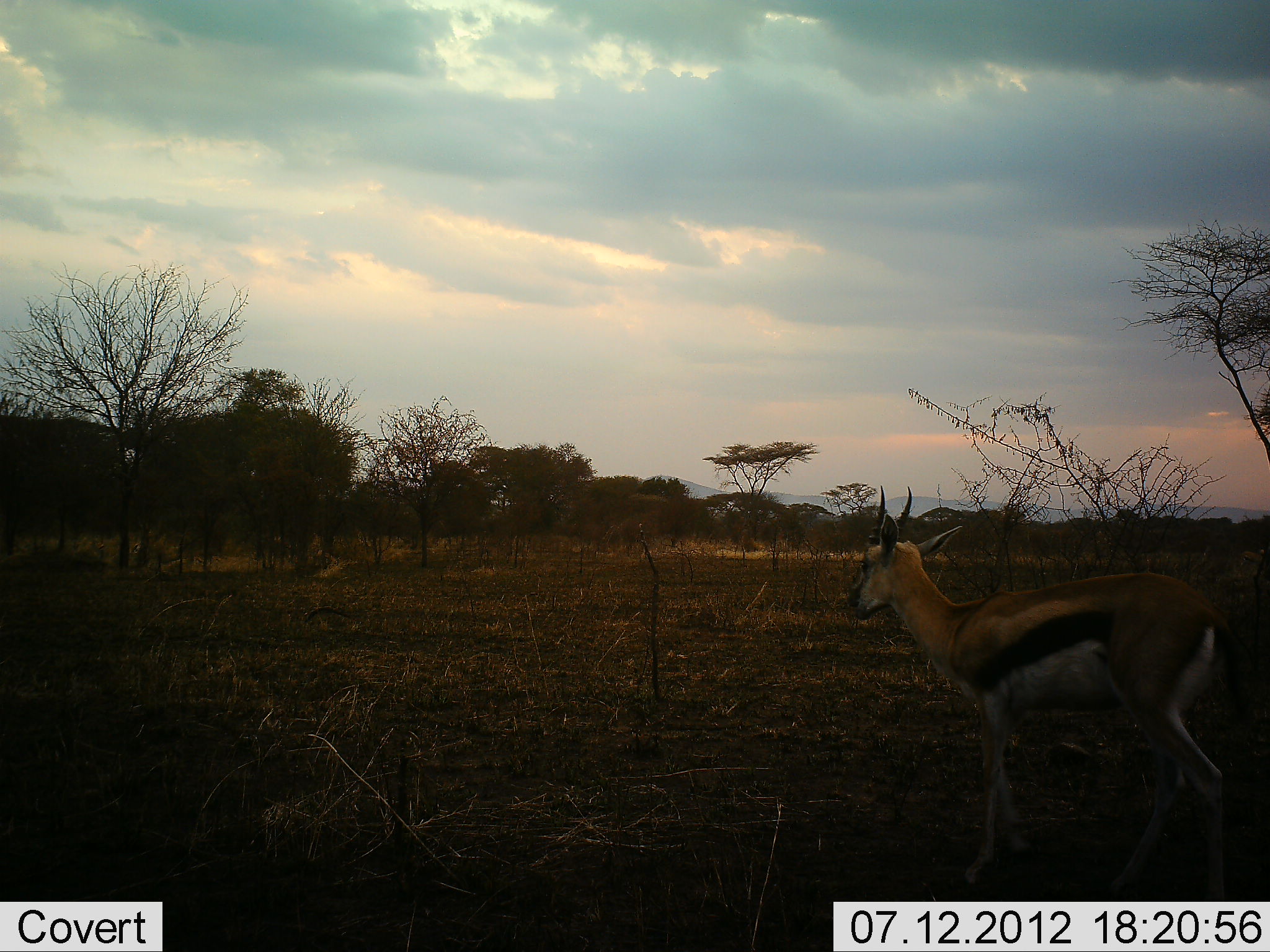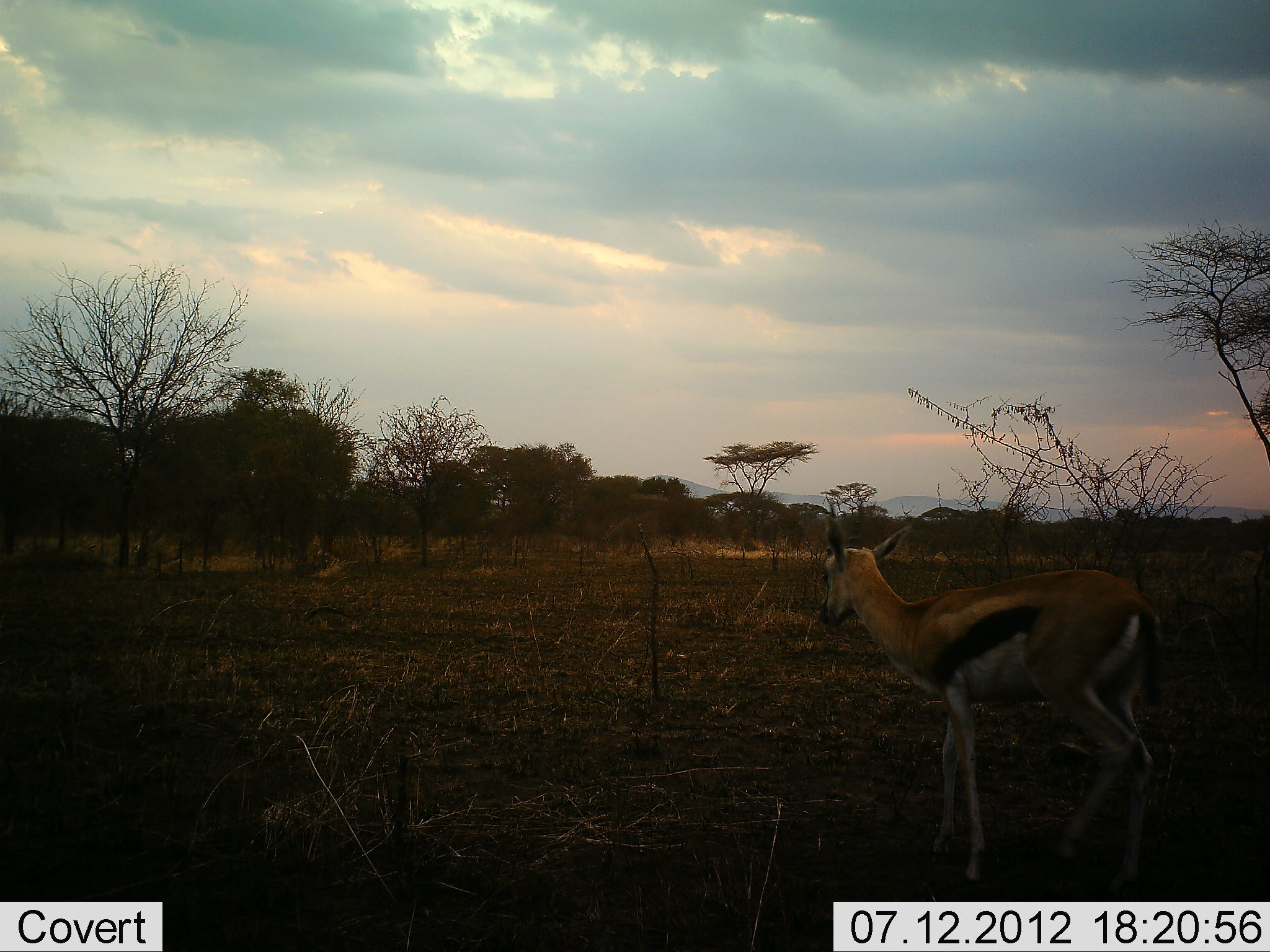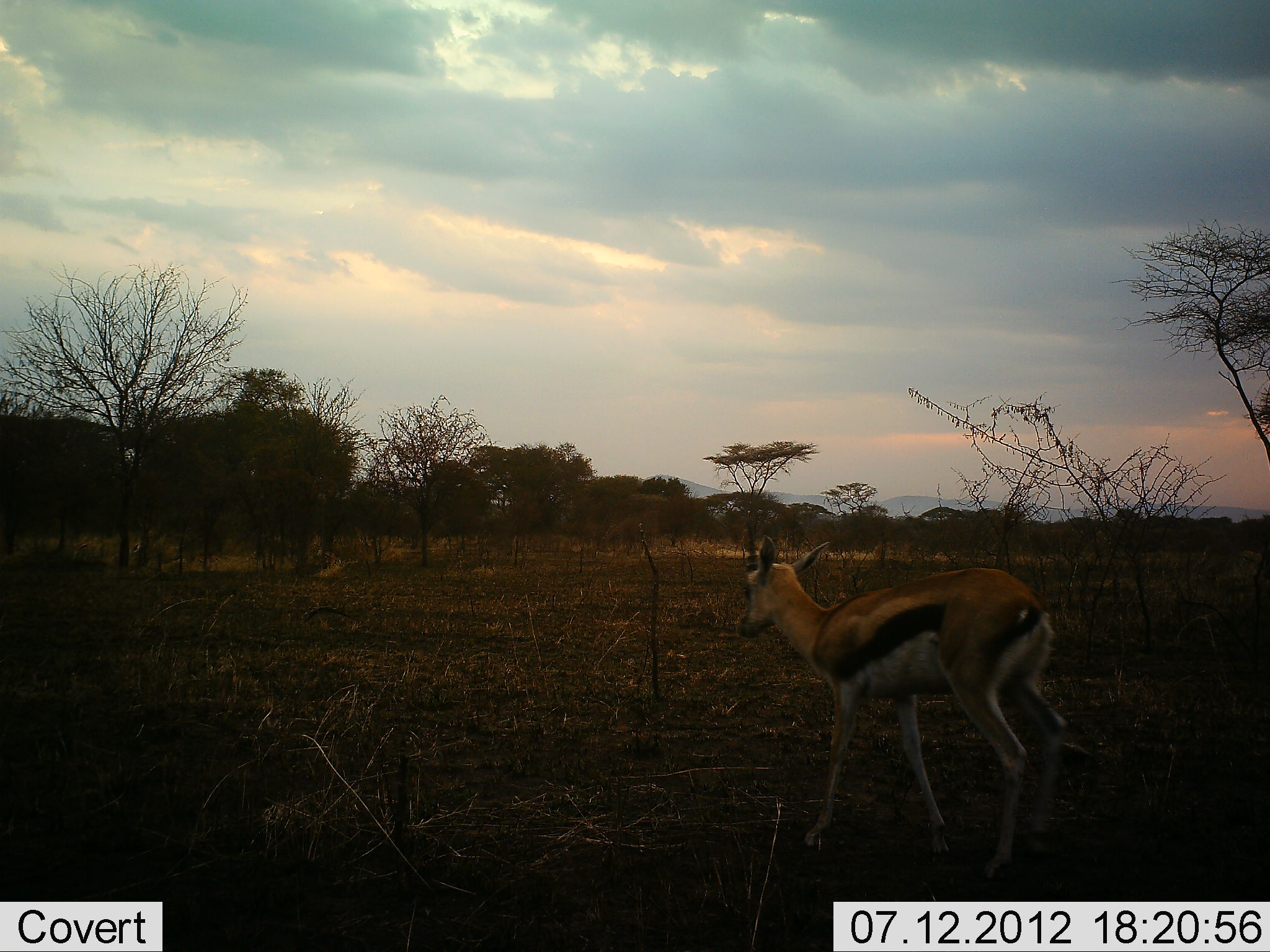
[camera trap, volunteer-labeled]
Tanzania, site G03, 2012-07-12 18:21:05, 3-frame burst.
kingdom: Animalia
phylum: Chordata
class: Mammalia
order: Artiodactyla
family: Bovidae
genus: Eudorcas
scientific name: Eudorcas thomsonii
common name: thomson's gazelle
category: gazellethomsons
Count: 1.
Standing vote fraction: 40%.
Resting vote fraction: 0%.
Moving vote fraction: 60%.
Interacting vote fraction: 0%.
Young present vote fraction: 0%.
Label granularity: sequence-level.